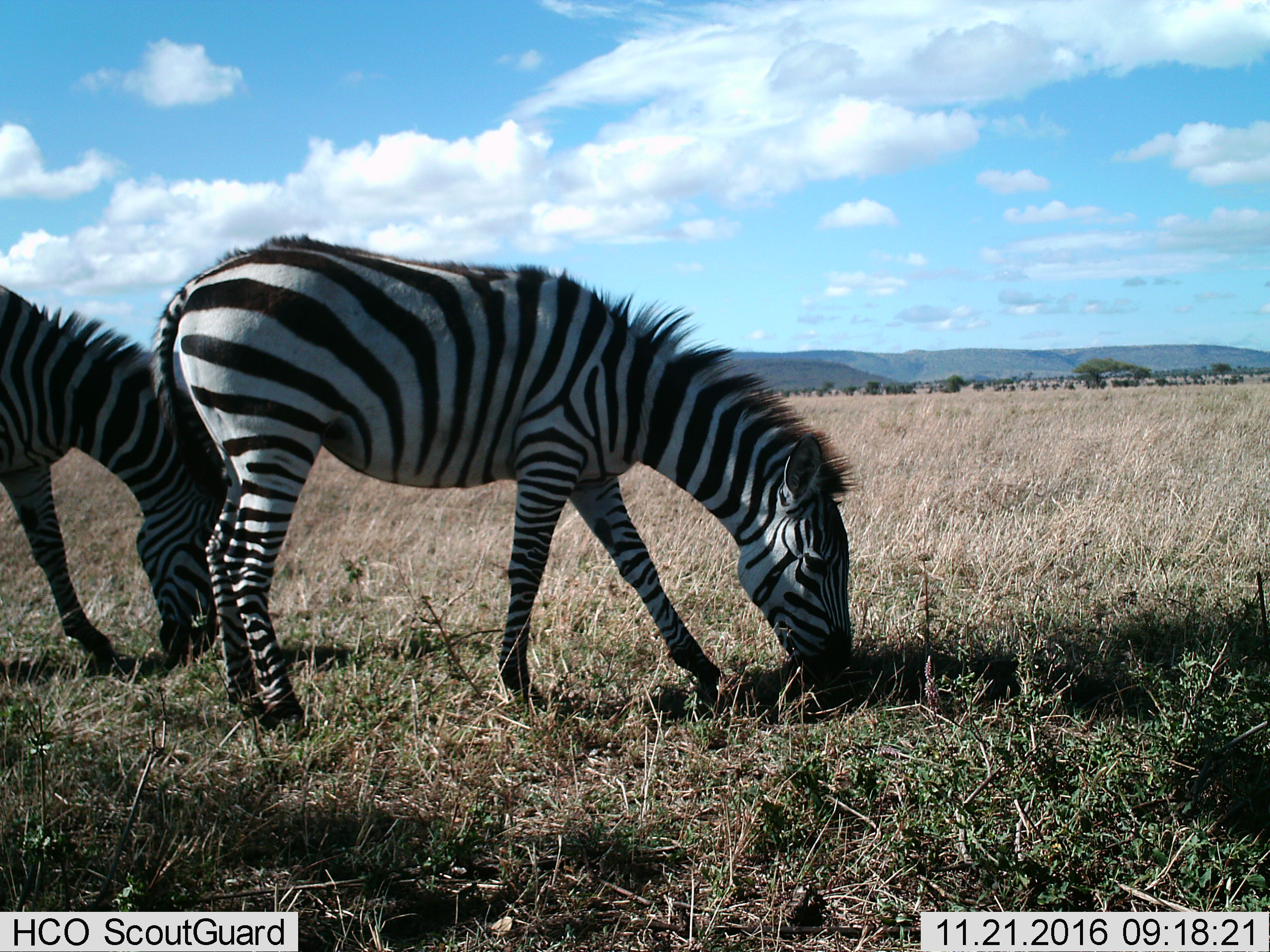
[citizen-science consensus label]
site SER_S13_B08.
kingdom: Animalia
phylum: Chordata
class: Mammalia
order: Perissodactyla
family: Equidae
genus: Equus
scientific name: Equus quagga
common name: plains zebra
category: zebraplains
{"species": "zebraplains (plains zebra) (Equus quagga)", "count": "2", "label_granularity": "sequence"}